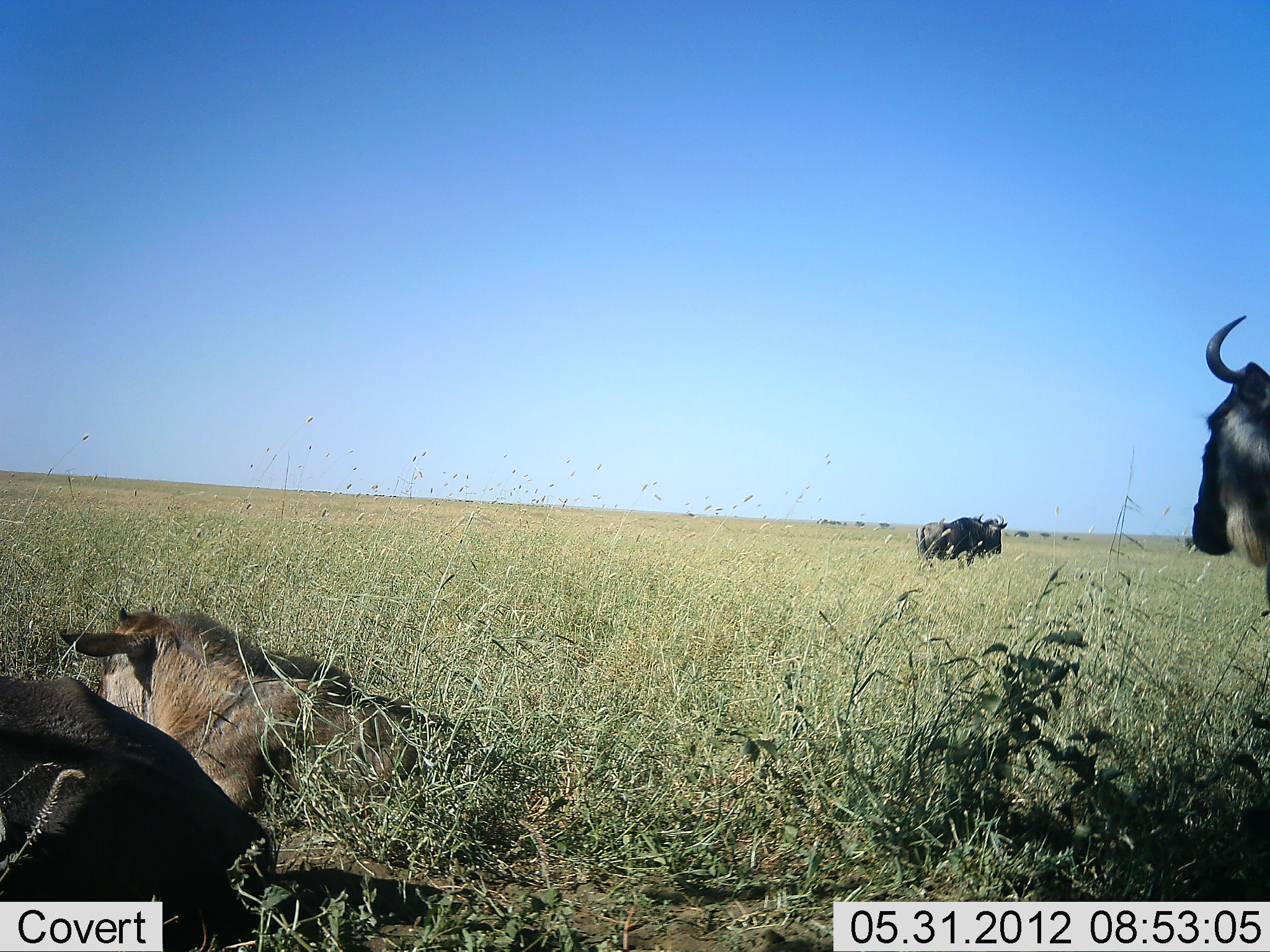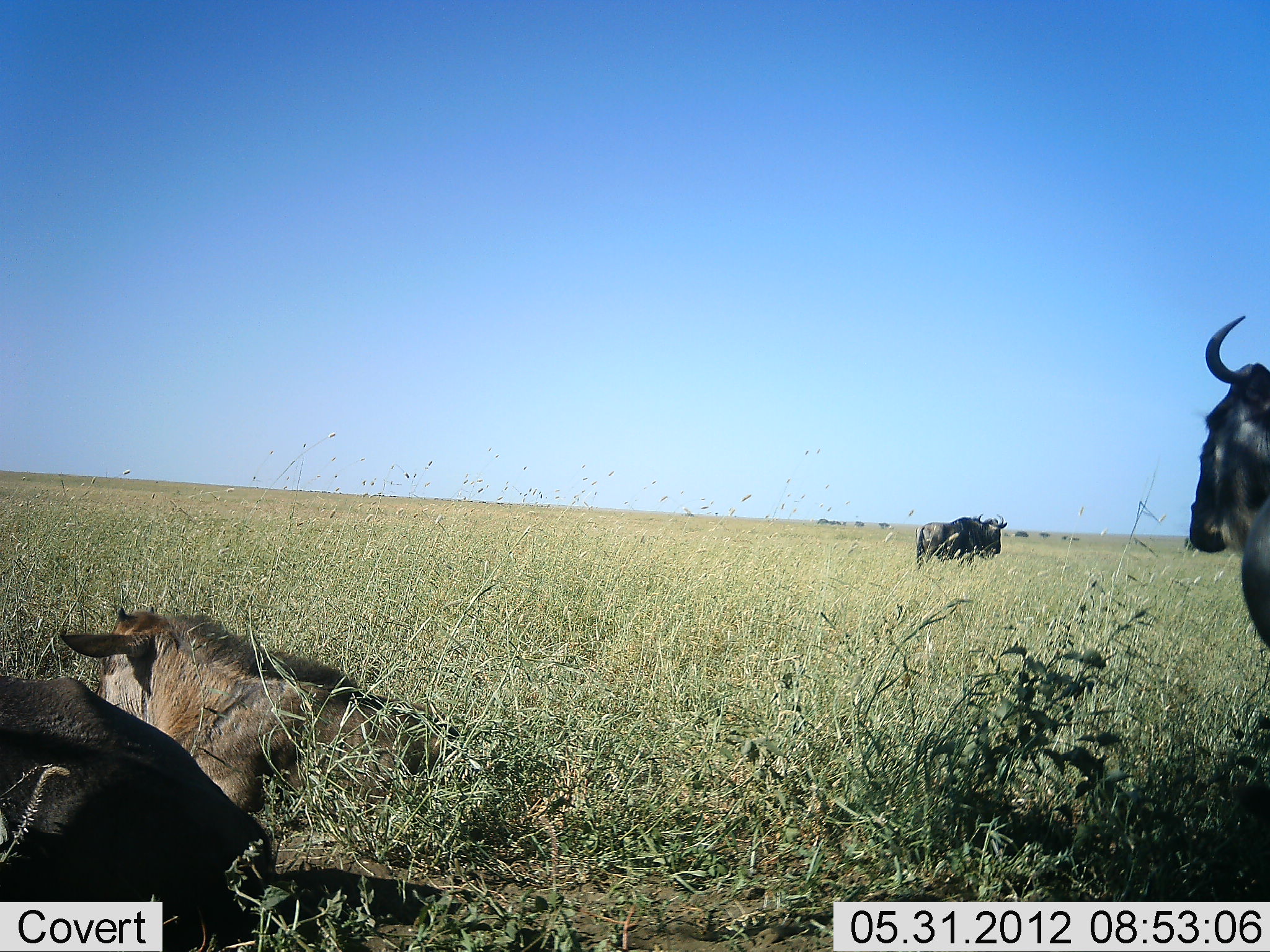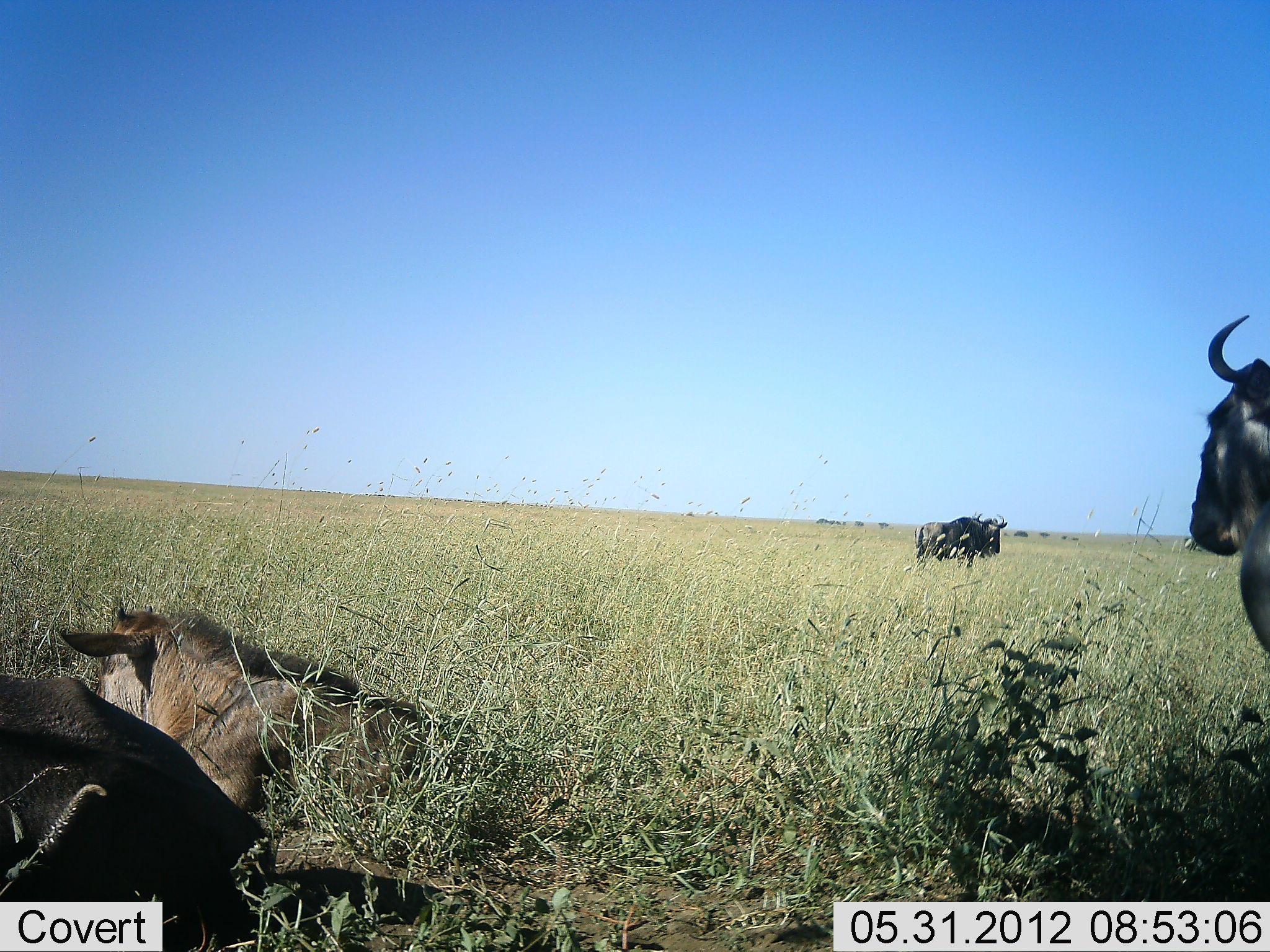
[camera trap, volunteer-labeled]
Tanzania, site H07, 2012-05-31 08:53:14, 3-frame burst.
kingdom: Animalia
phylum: Chordata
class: Mammalia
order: Artiodactyla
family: Bovidae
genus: Connochaetes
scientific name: Connochaetes taurinus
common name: blue wildebeest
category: wildebeest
Wildebeest (blue wildebeest) (Connochaetes taurinus), count 4. Behavior (volunteer vote fractions): standing 82%, resting 82%, moving 9%, interacting 0%. Young present (vote fraction): 9%. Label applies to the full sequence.